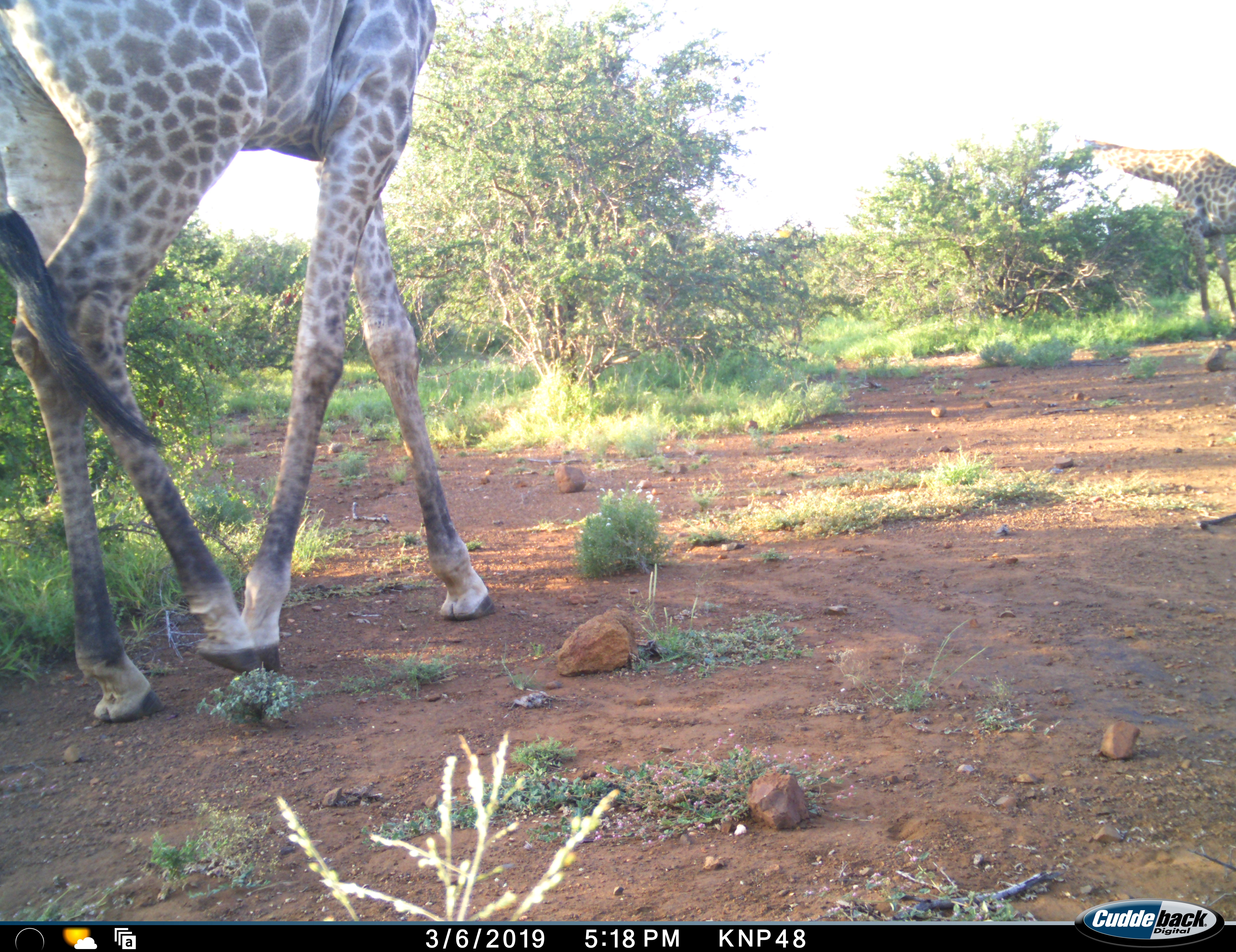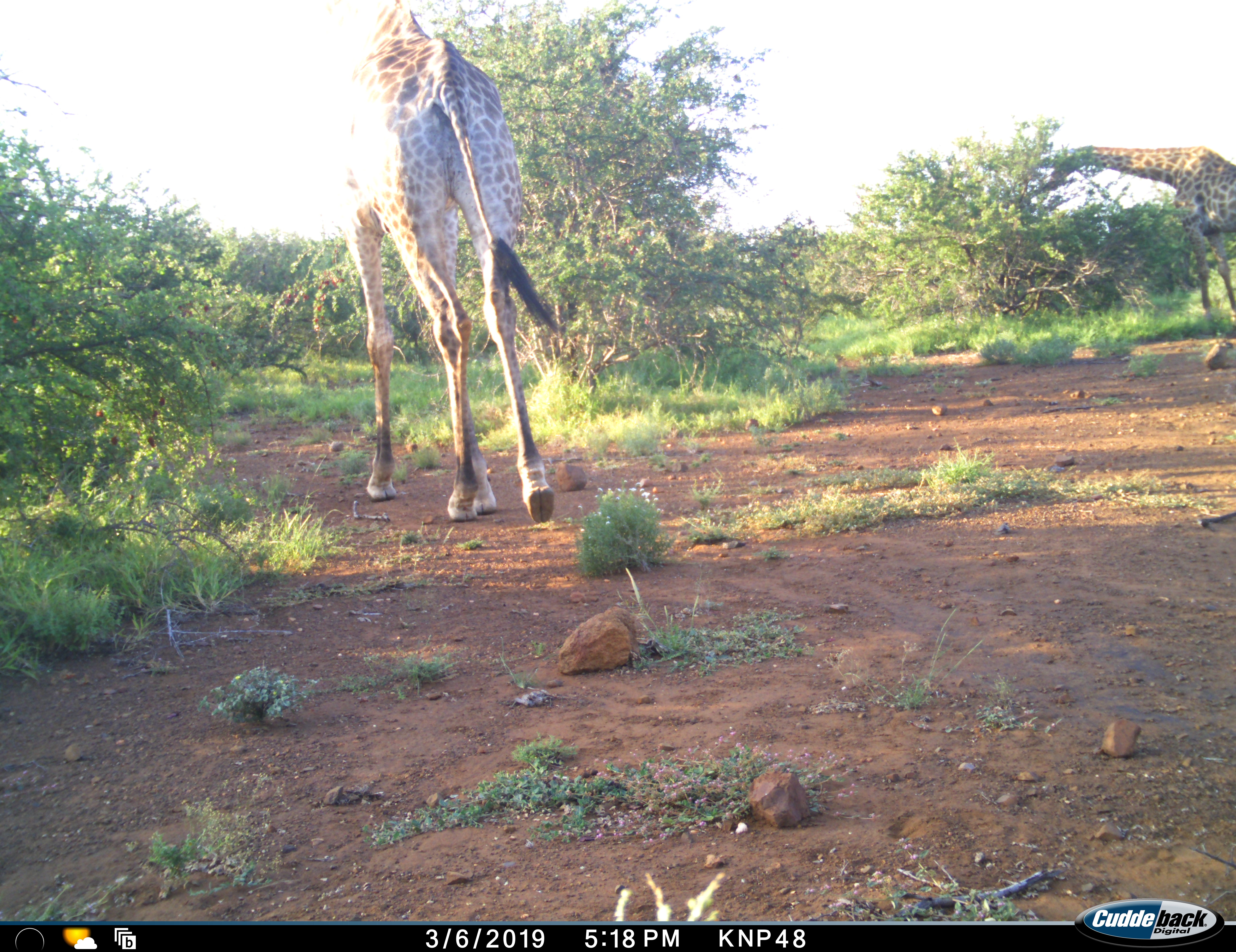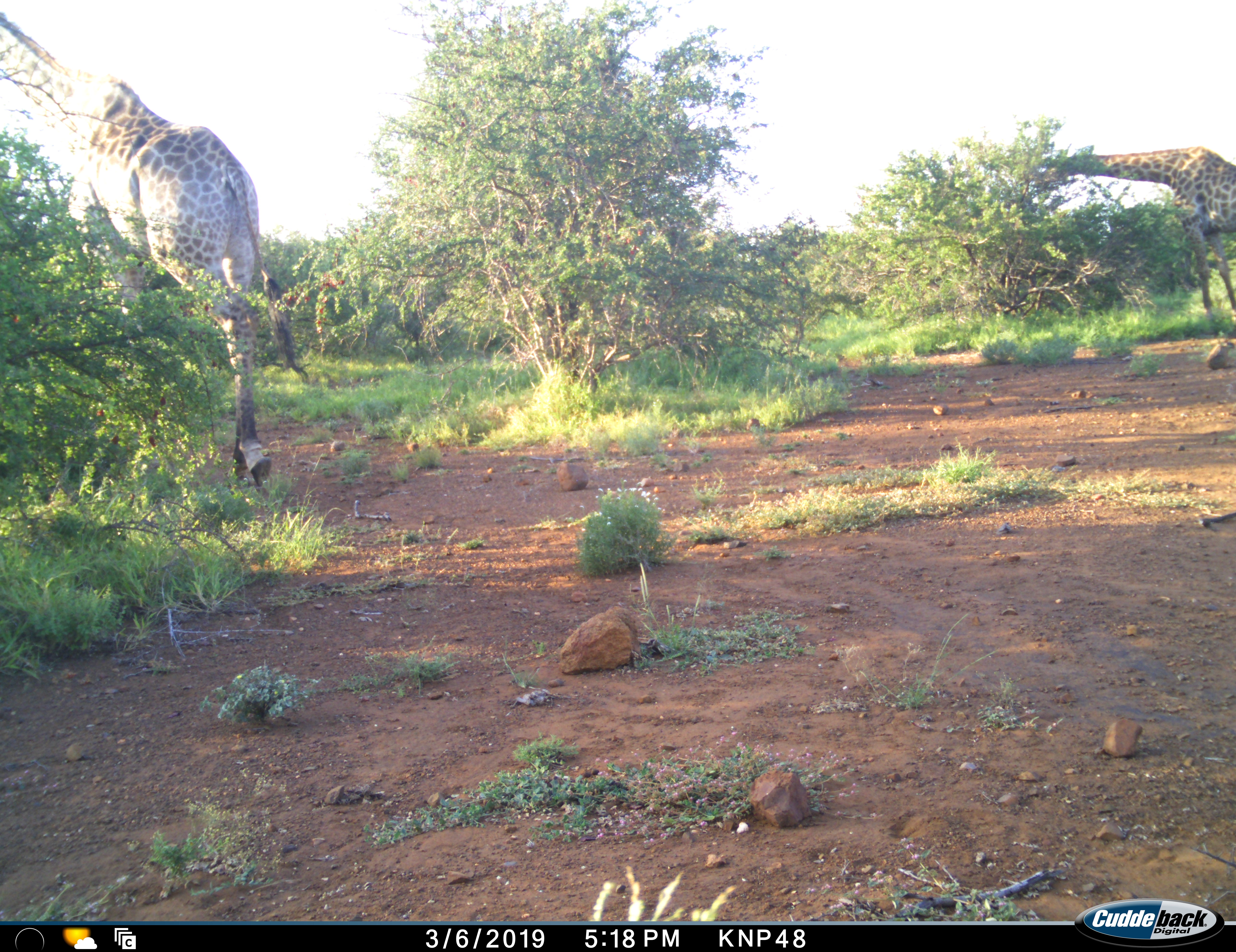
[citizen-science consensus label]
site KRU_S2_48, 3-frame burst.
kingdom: Animalia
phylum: Chordata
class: Mammalia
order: Artiodactyla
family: Giraffidae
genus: Giraffa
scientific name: Giraffa camelopardalis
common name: giraffe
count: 2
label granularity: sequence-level